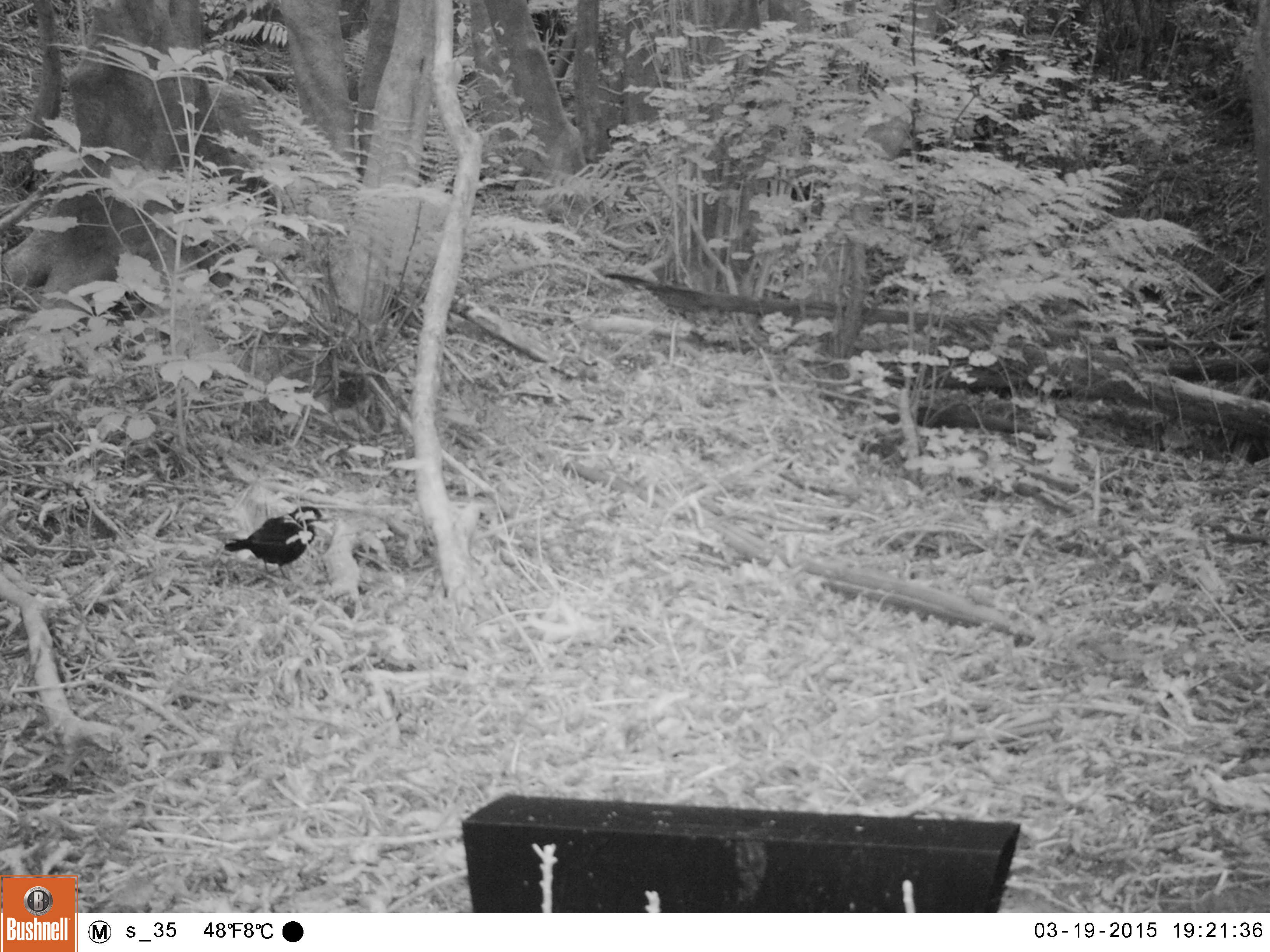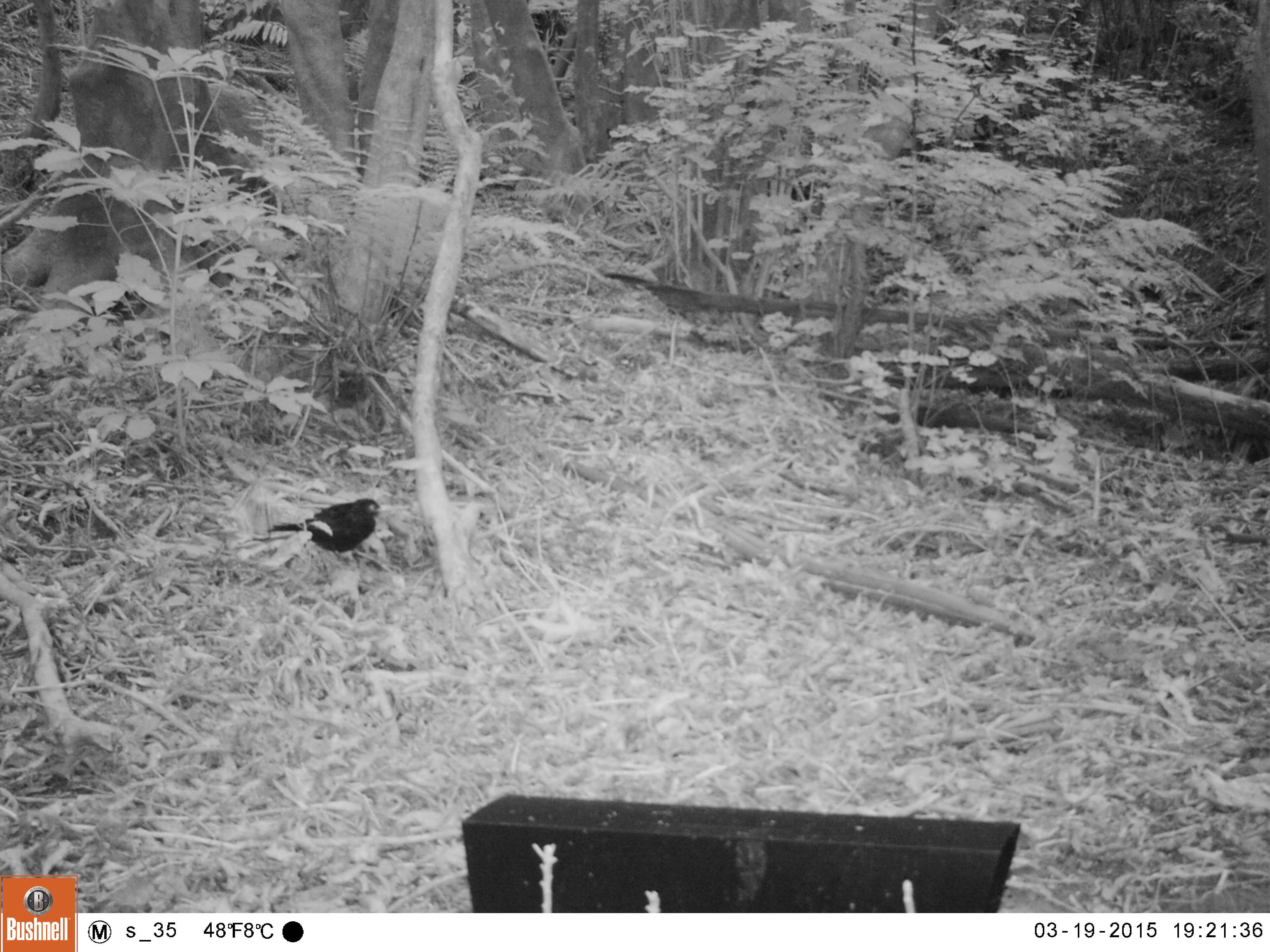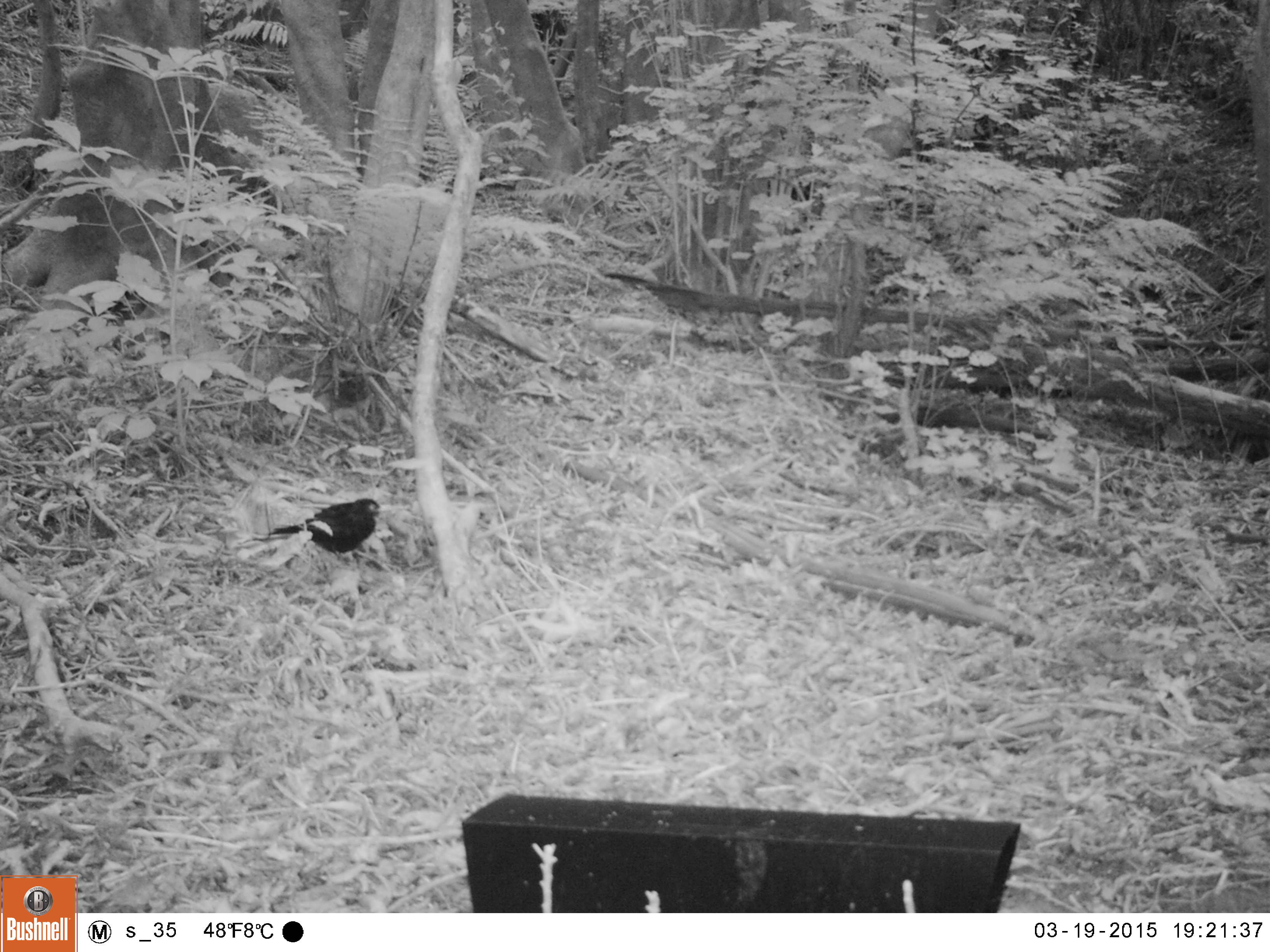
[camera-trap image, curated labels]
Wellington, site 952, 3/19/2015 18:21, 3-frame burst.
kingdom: Animalia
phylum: Chordata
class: Aves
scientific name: Aves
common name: bird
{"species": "bird (Aves)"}